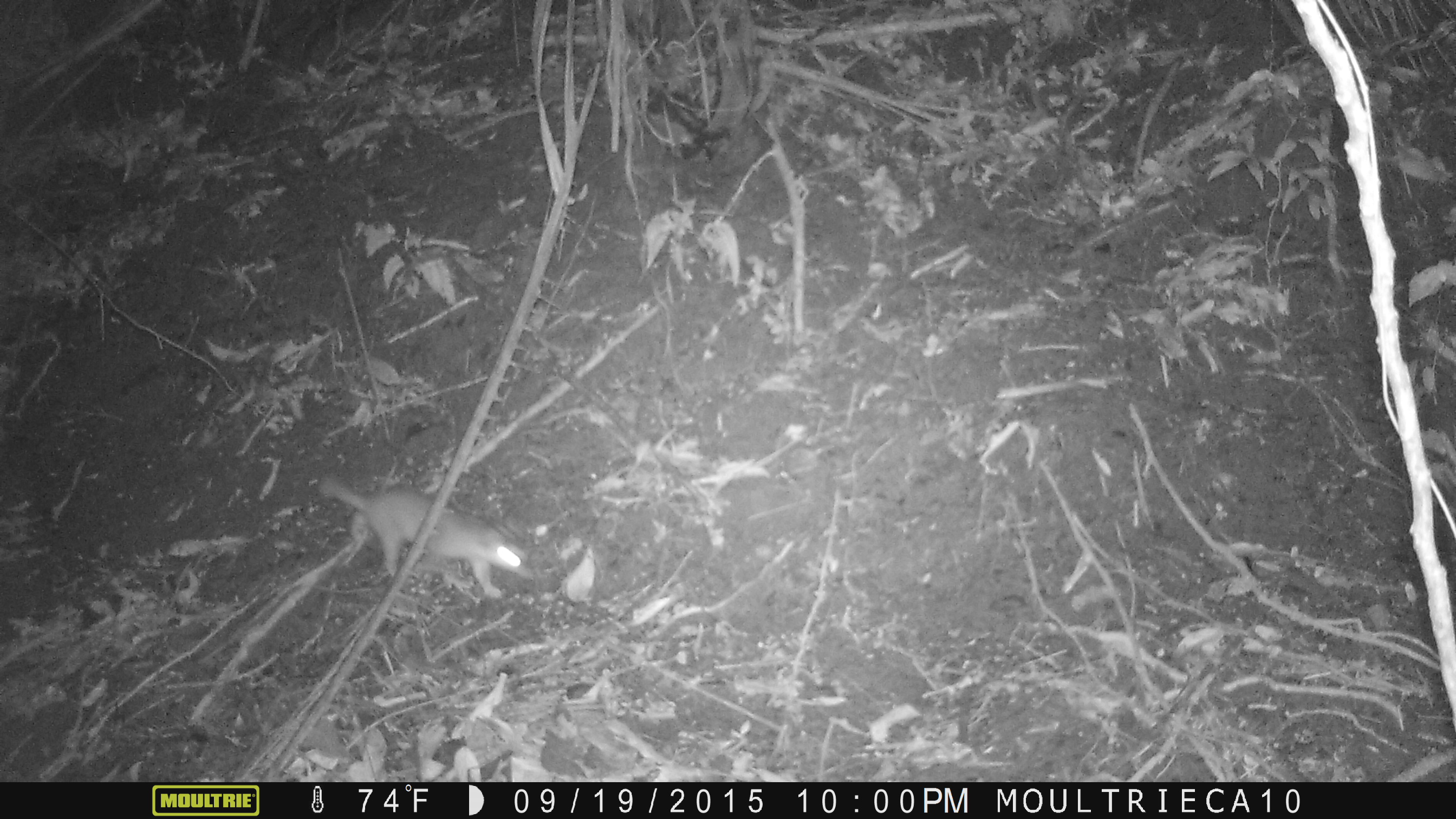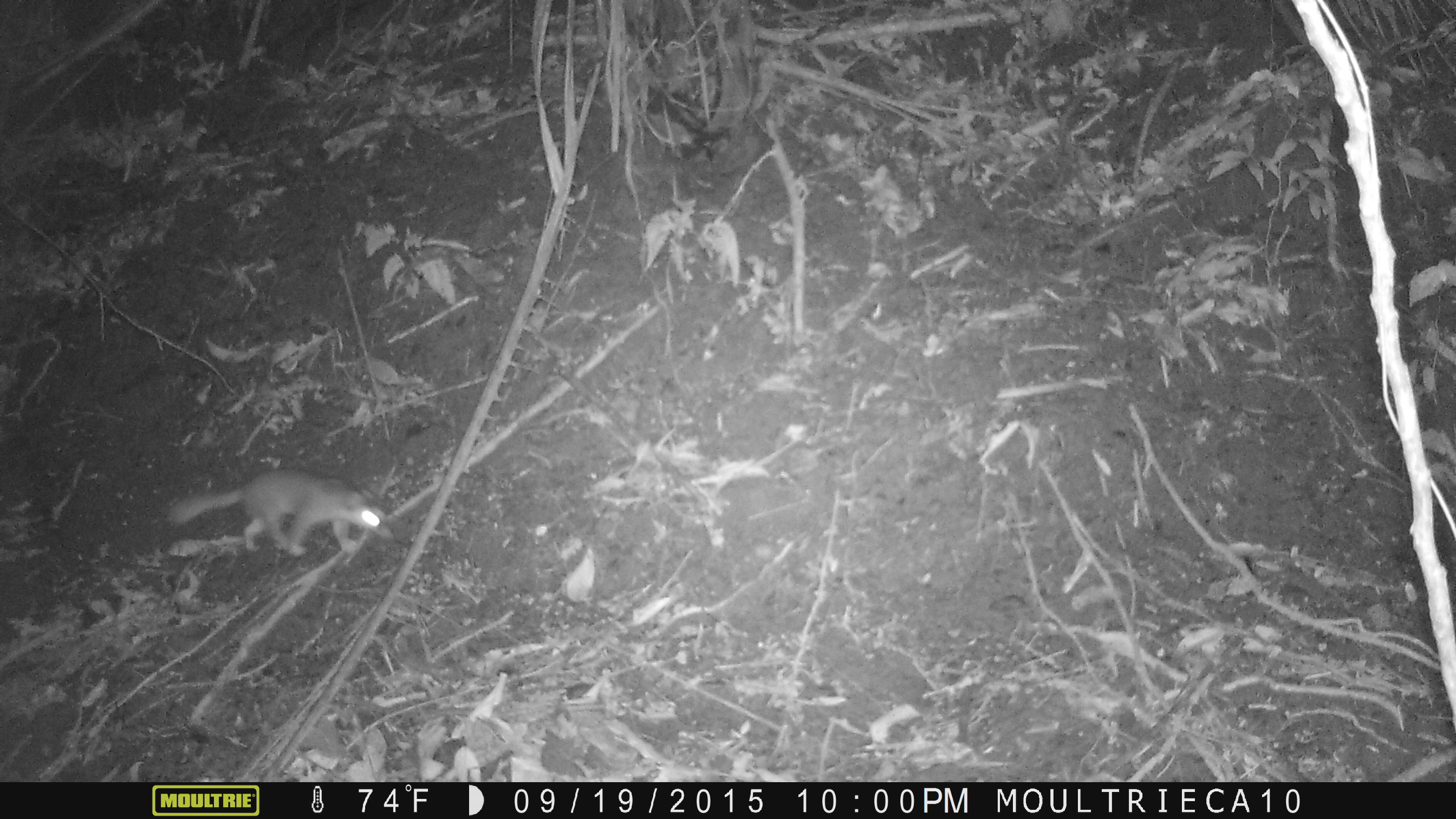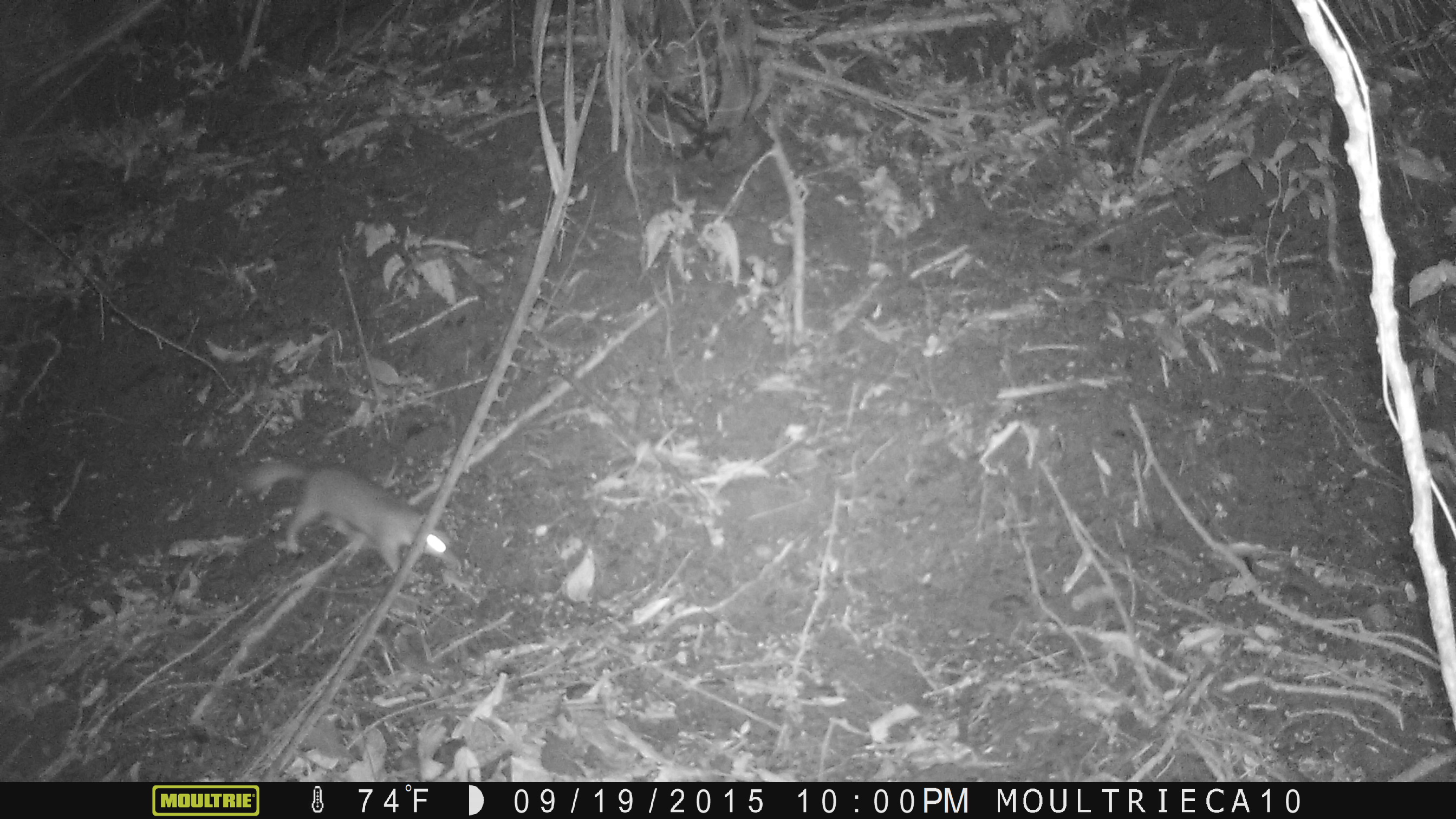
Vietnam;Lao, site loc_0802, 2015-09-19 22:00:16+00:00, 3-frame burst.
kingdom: Animalia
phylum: Chordata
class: Mammalia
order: Carnivora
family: Mustelidae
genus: Melogale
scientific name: Melogale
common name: ferret badger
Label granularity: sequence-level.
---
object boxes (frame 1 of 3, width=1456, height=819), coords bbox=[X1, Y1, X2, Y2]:
ferret badger: bbox=[318, 472, 536, 597]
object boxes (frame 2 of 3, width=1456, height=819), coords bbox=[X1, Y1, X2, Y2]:
ferret badger: bbox=[168, 466, 396, 557]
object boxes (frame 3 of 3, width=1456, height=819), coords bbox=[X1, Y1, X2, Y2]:
ferret badger: bbox=[243, 459, 456, 585]